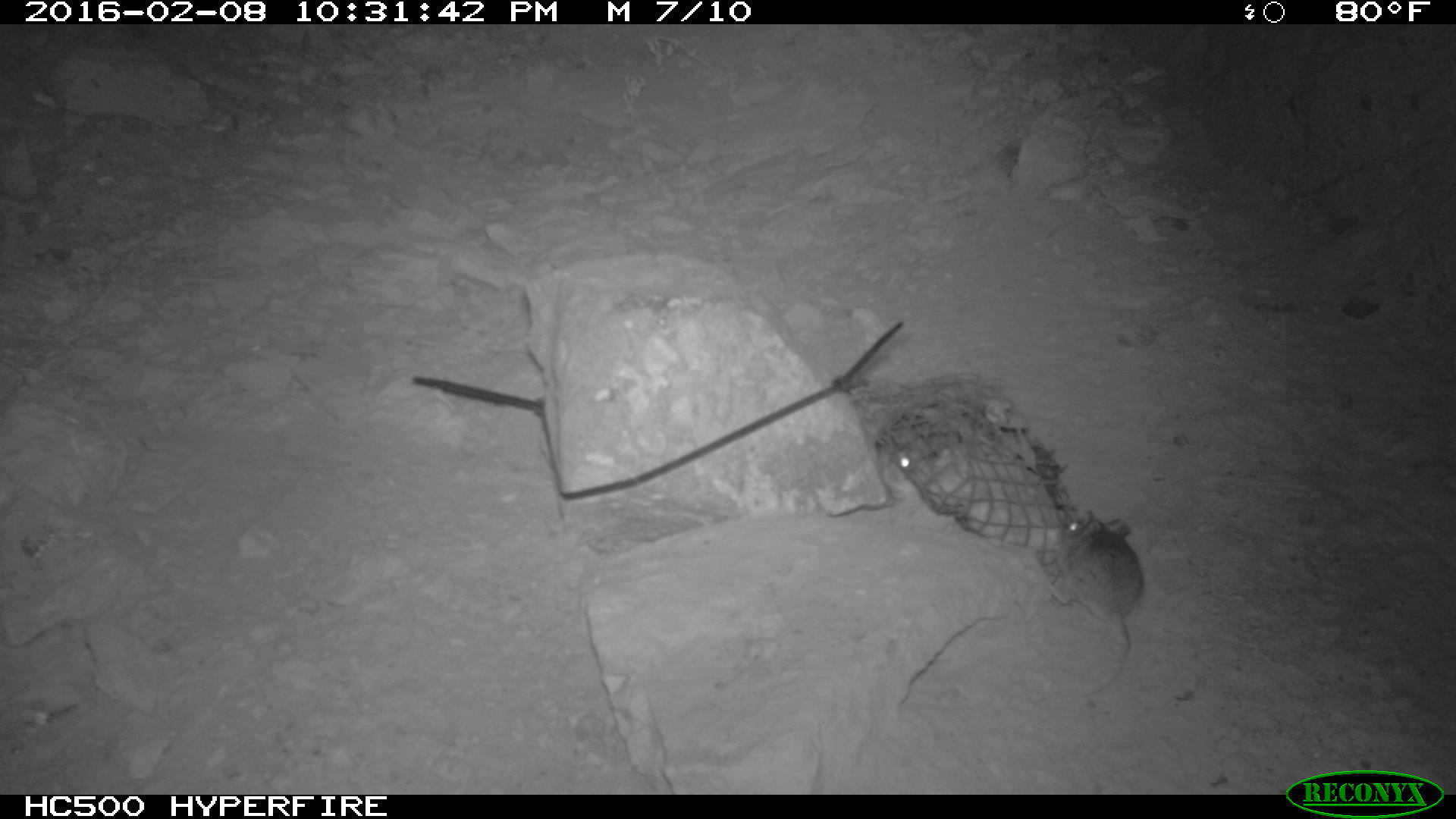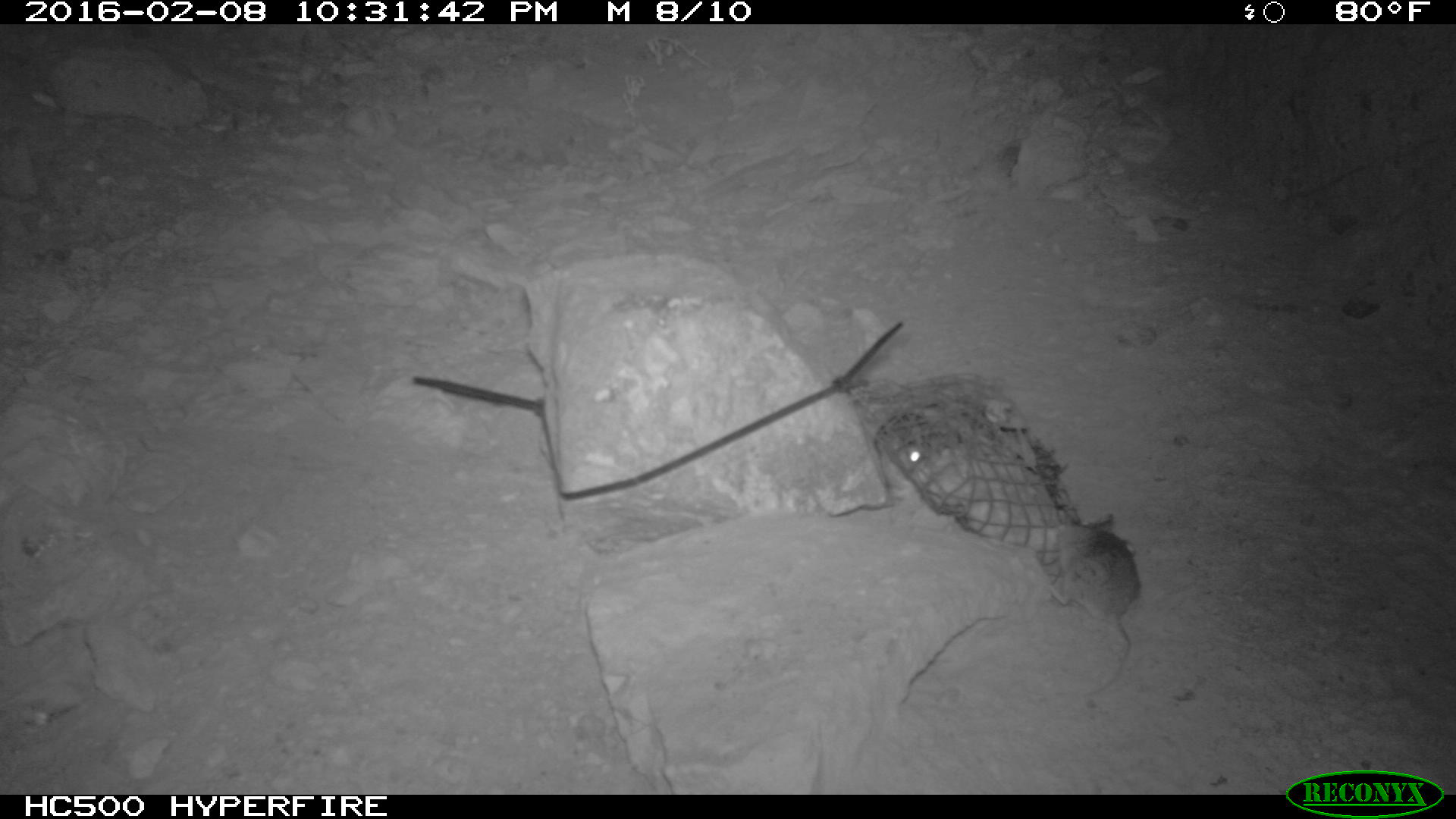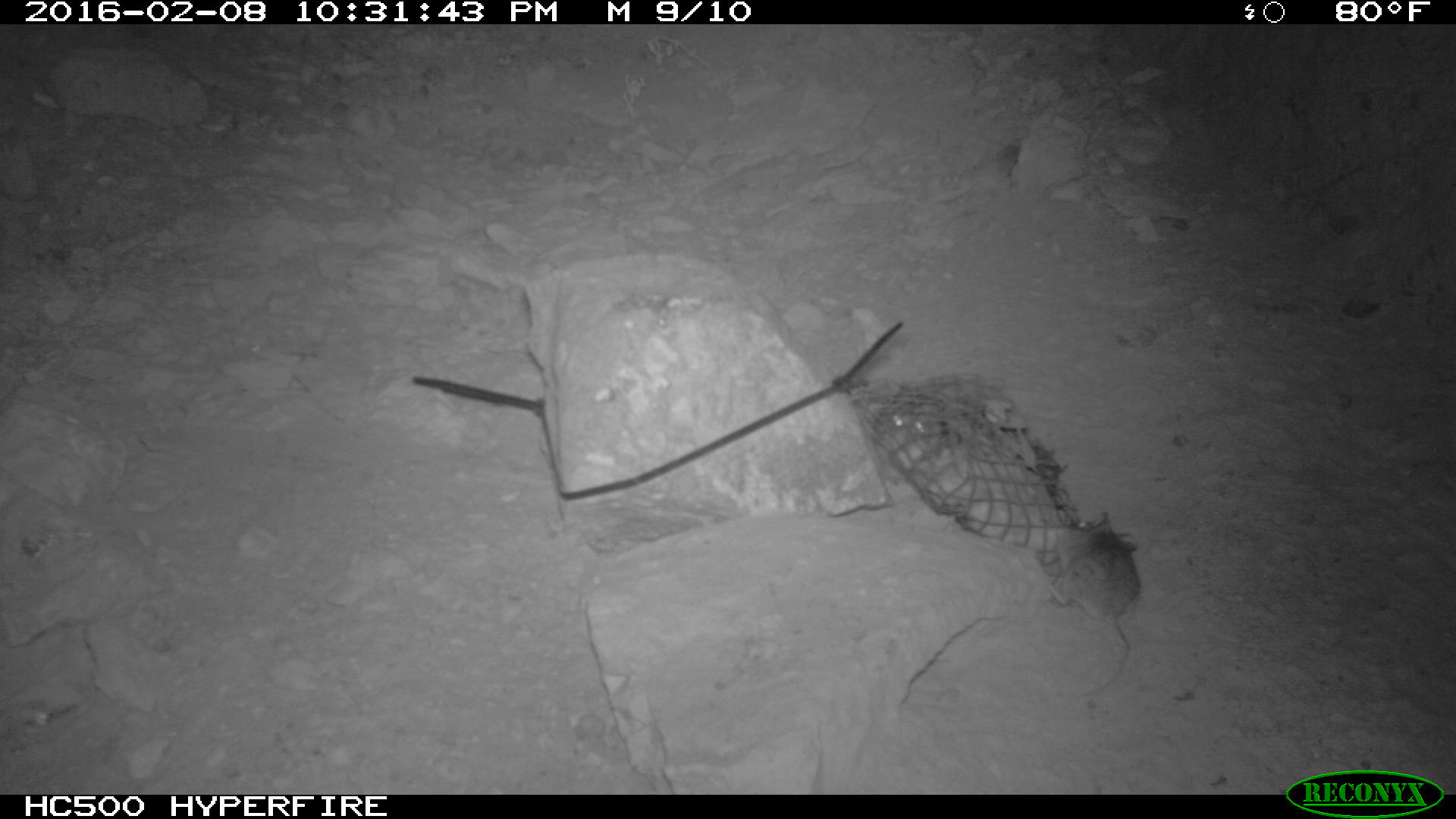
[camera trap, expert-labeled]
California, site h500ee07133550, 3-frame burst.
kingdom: Animalia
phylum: Chordata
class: Mammalia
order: Rodentia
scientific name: Rodentia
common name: rodent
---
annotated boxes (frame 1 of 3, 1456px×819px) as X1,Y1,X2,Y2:
rodent: 1050,508,1144,696; 875,410,961,472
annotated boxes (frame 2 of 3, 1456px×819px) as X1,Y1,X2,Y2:
rodent: 1054,515,1141,708; 883,439,924,479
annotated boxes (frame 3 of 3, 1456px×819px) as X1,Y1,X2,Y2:
rodent: 1039,511,1139,698; 862,403,932,478